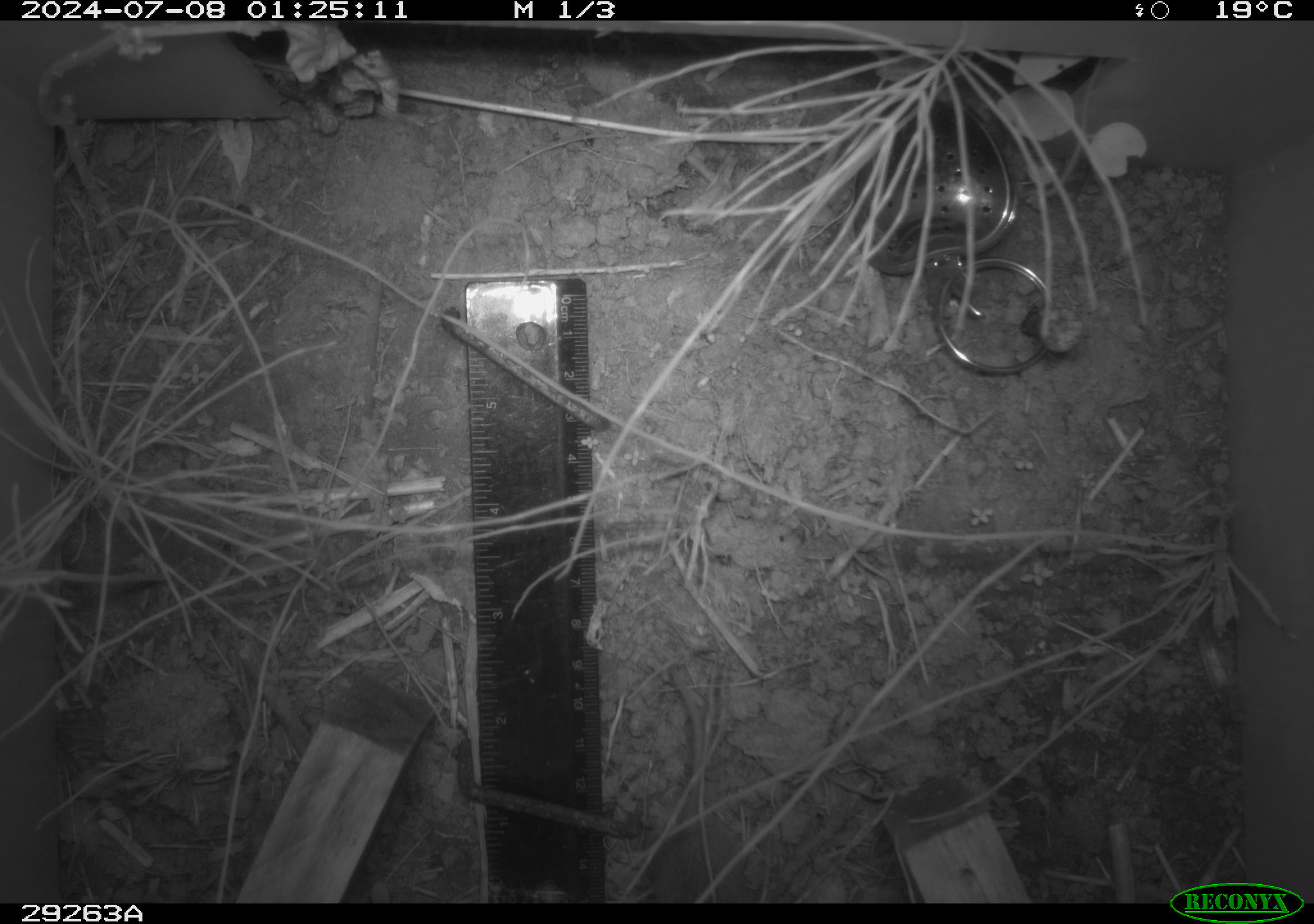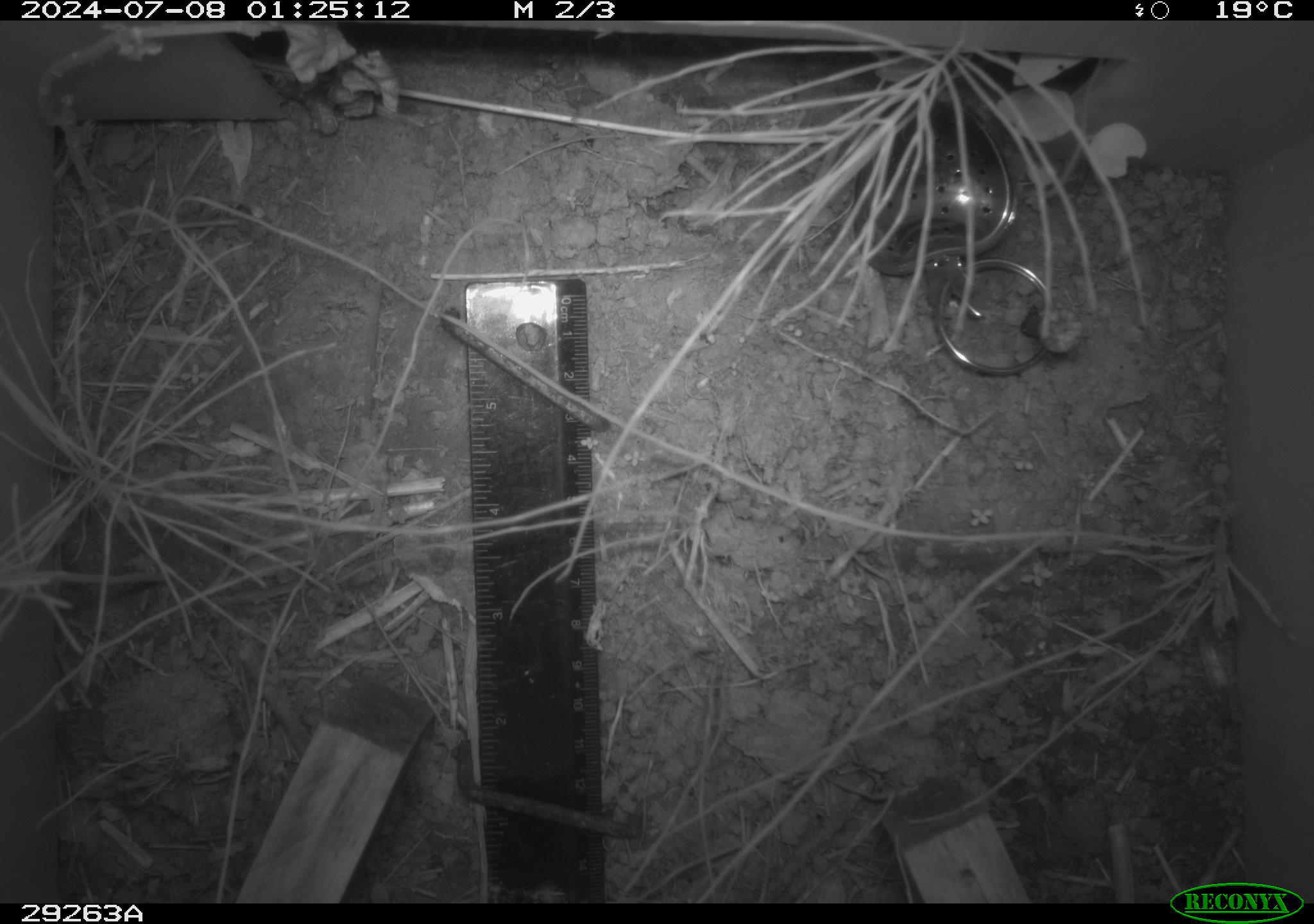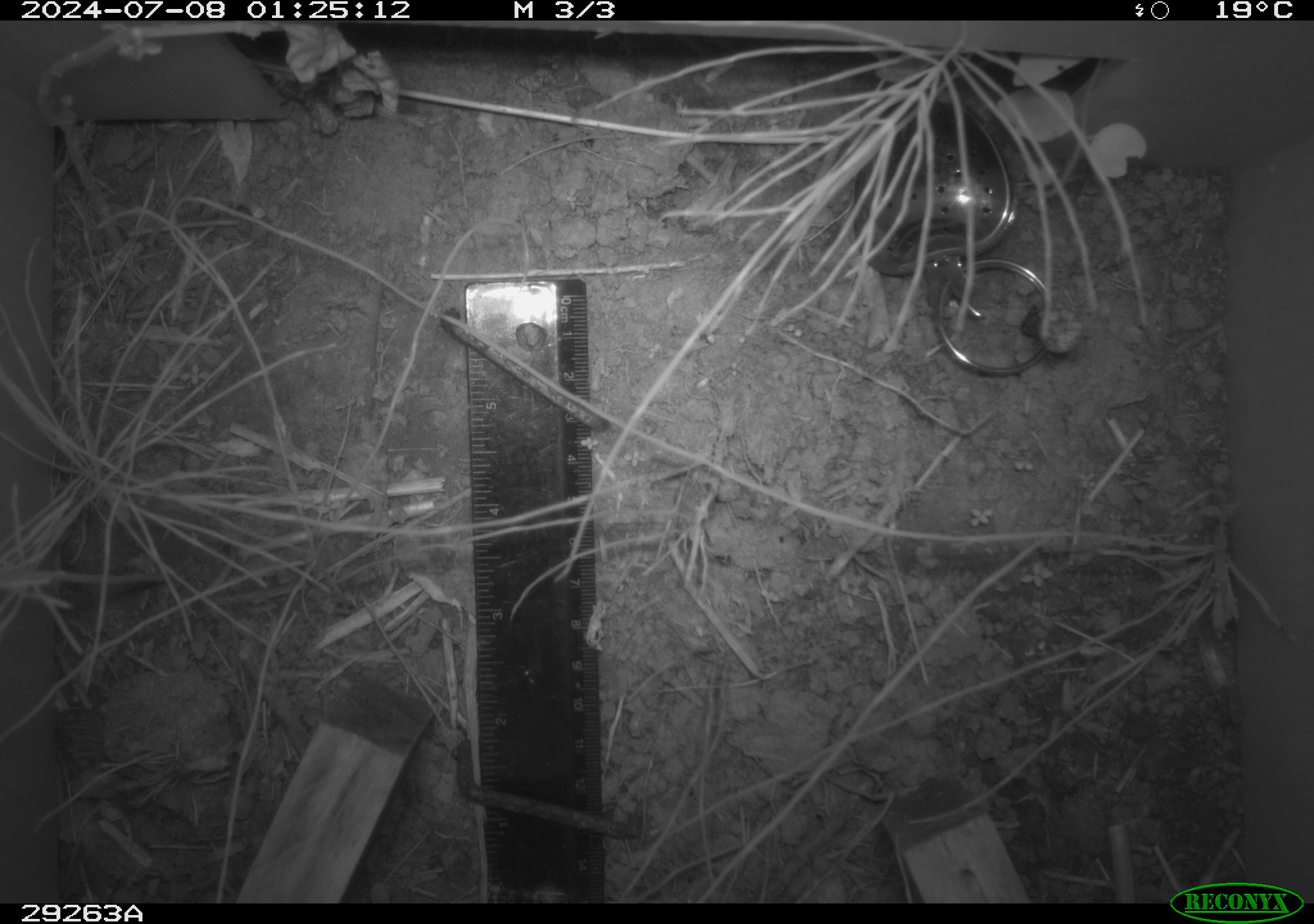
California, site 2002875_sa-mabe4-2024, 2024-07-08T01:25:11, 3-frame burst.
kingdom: Animalia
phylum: Chordata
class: Mammalia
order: Rodentia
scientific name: Rodentia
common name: rodent